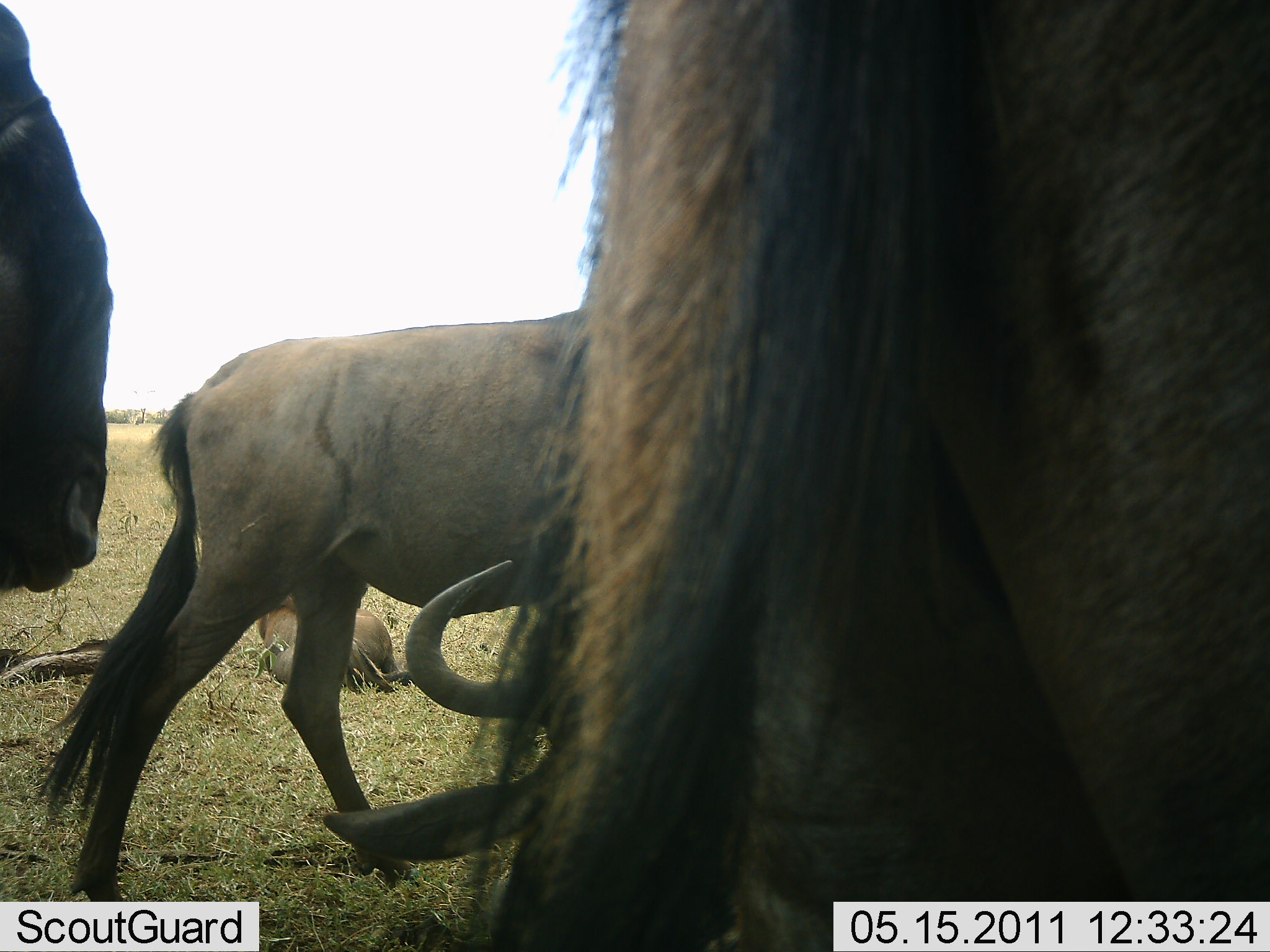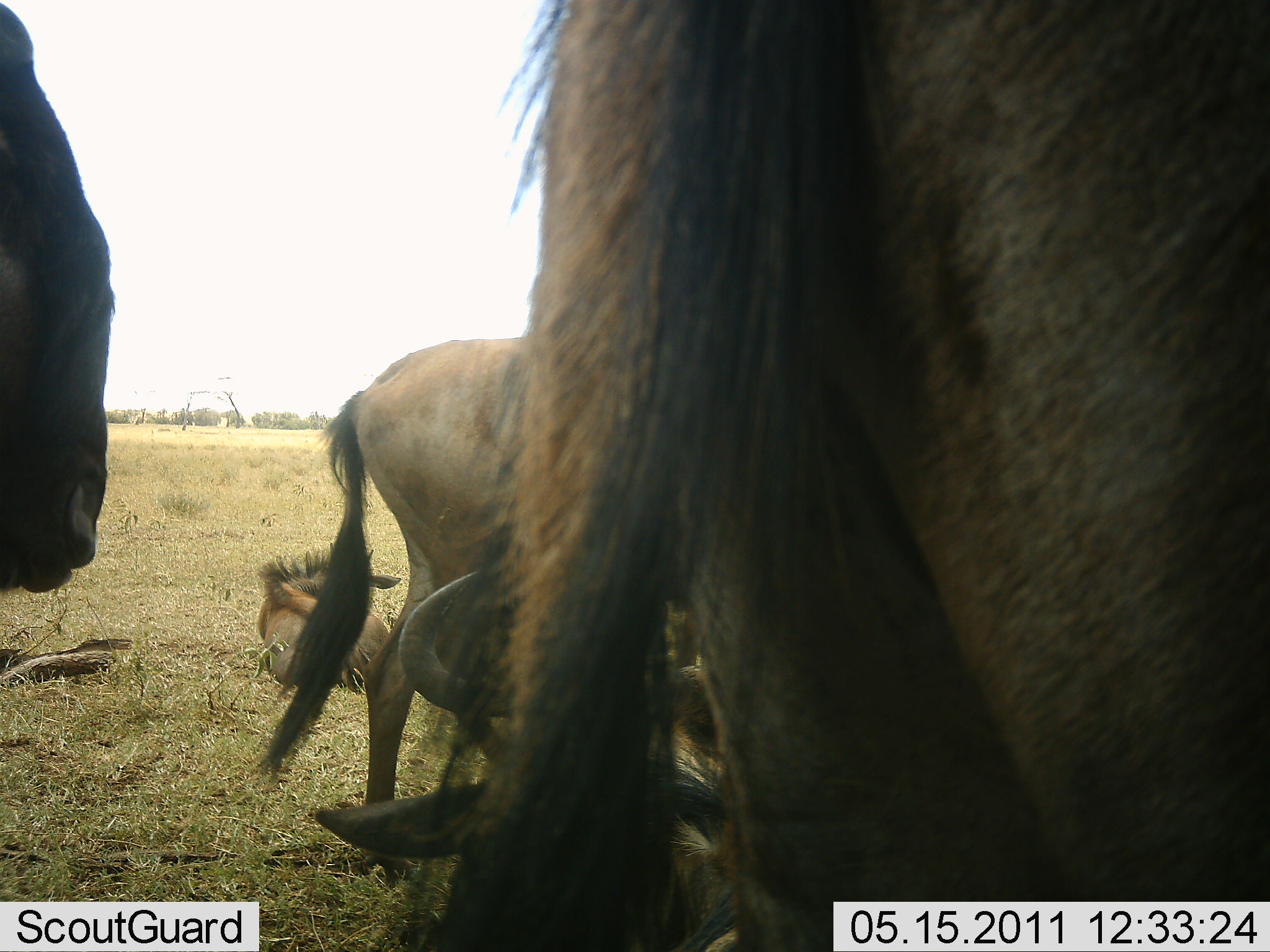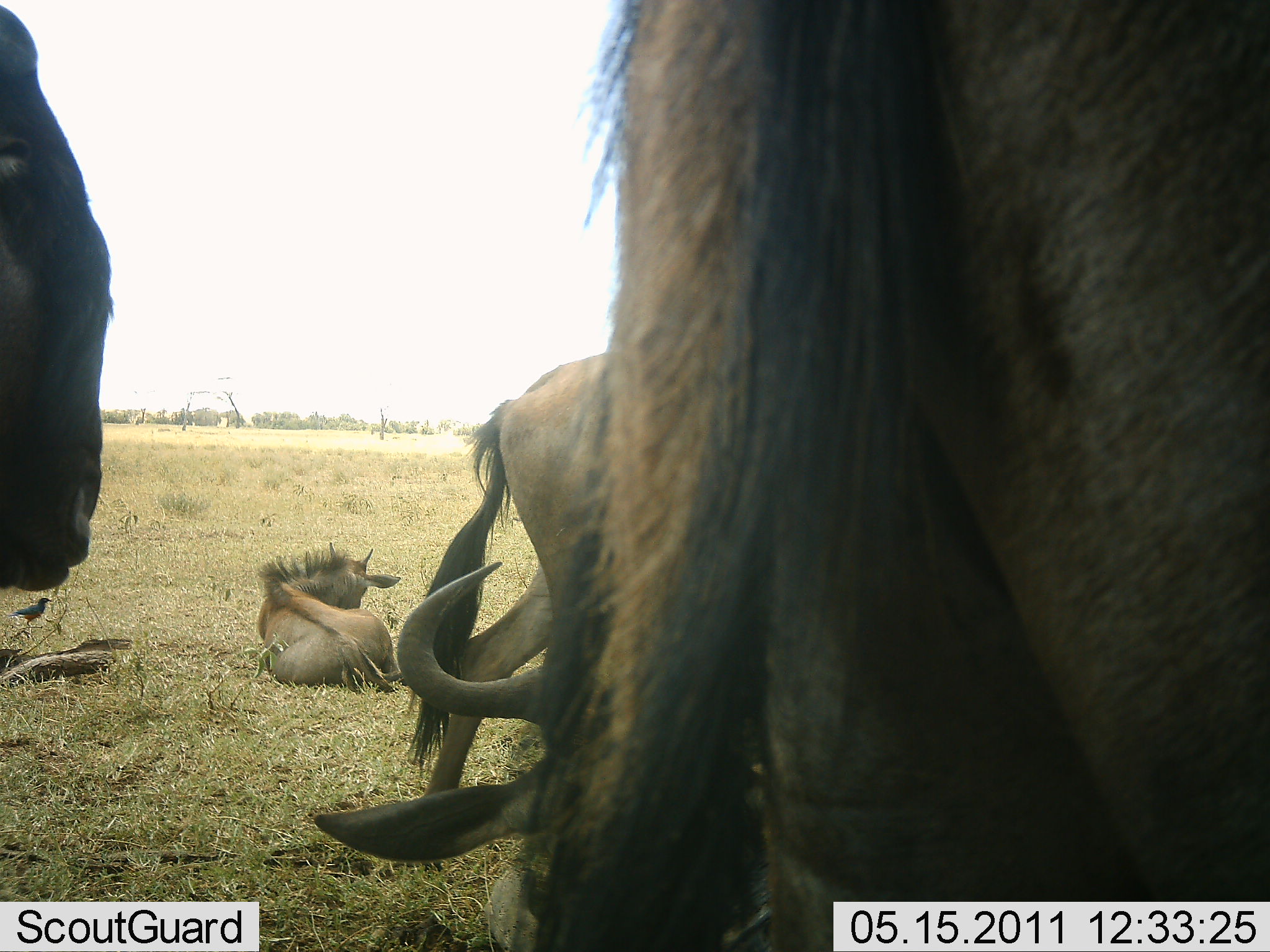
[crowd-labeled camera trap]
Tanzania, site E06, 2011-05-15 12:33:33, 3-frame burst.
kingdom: Animalia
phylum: Chordata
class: Mammalia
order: Artiodactyla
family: Bovidae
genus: Connochaetes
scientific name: Connochaetes taurinus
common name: blue wildebeest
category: wildebeest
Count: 5.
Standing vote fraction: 85%.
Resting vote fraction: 92%.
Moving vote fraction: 46%.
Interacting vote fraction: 0%.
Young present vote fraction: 46%.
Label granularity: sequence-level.